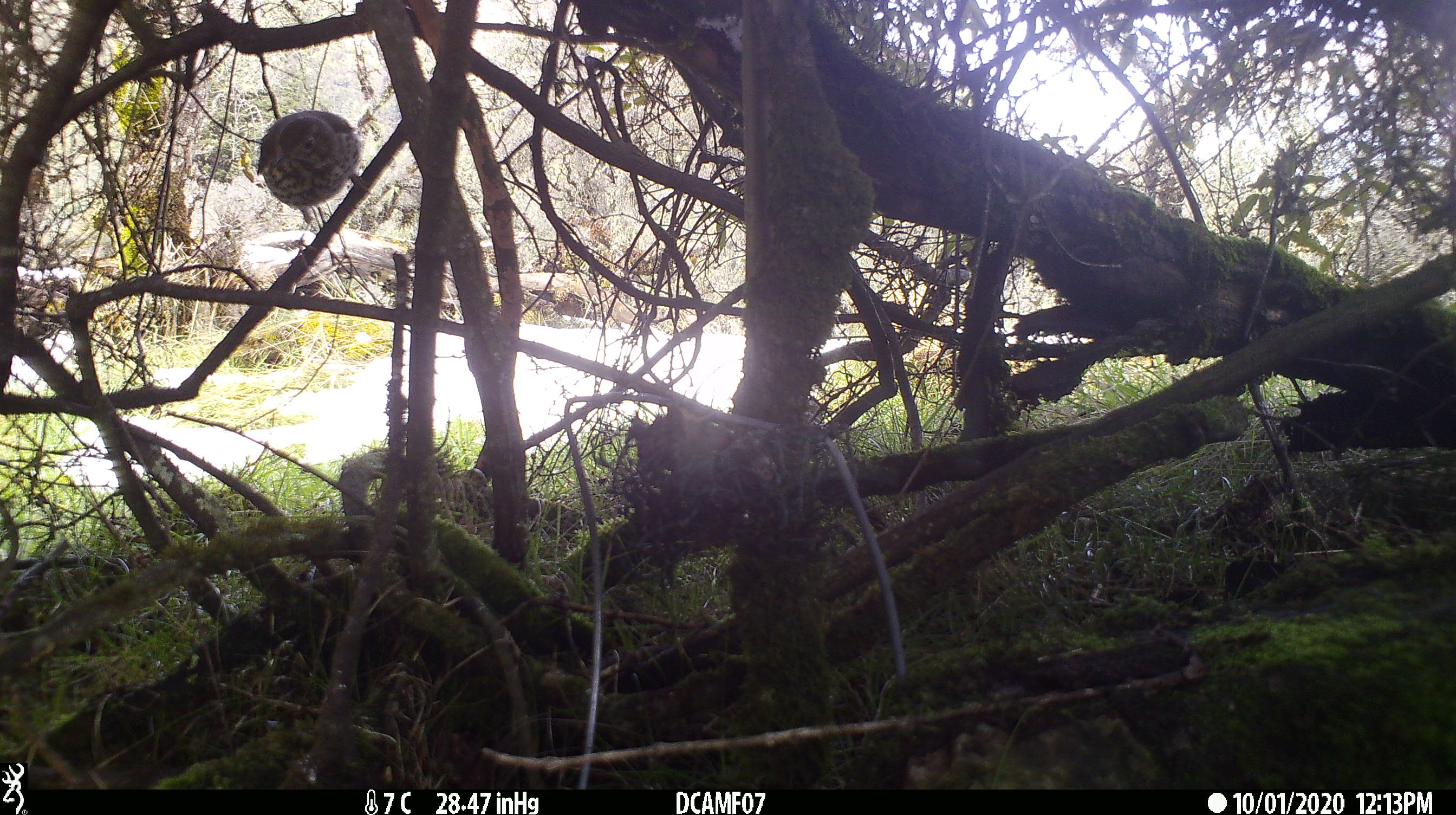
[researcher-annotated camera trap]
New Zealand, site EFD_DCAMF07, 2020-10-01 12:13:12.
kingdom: Animalia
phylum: Chordata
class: Aves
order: Passeriformes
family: Turdidae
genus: Turdus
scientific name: Turdus philomelos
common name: song thrush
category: thrush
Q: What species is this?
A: Thrush (song thrush) (Turdus philomelos).